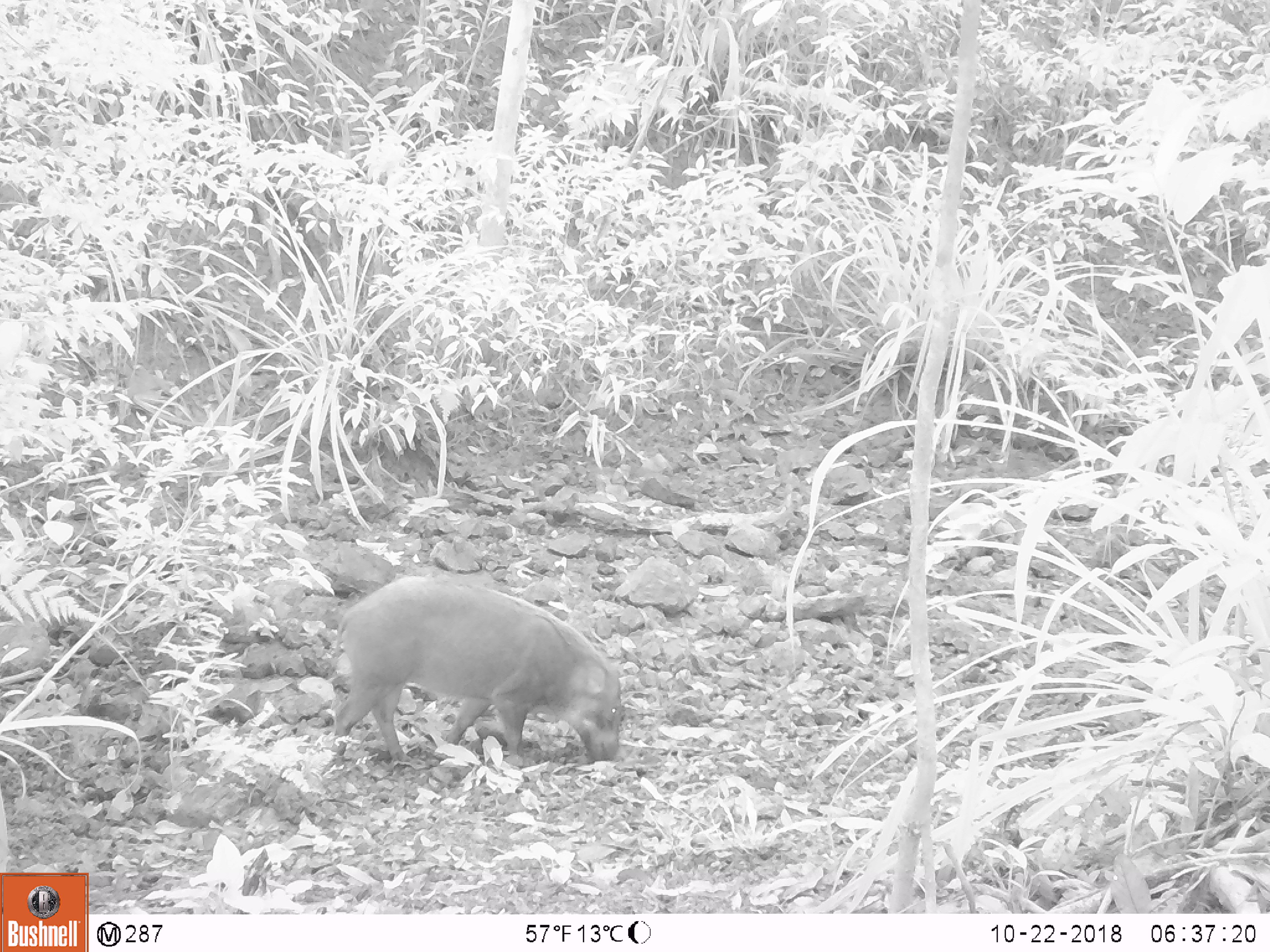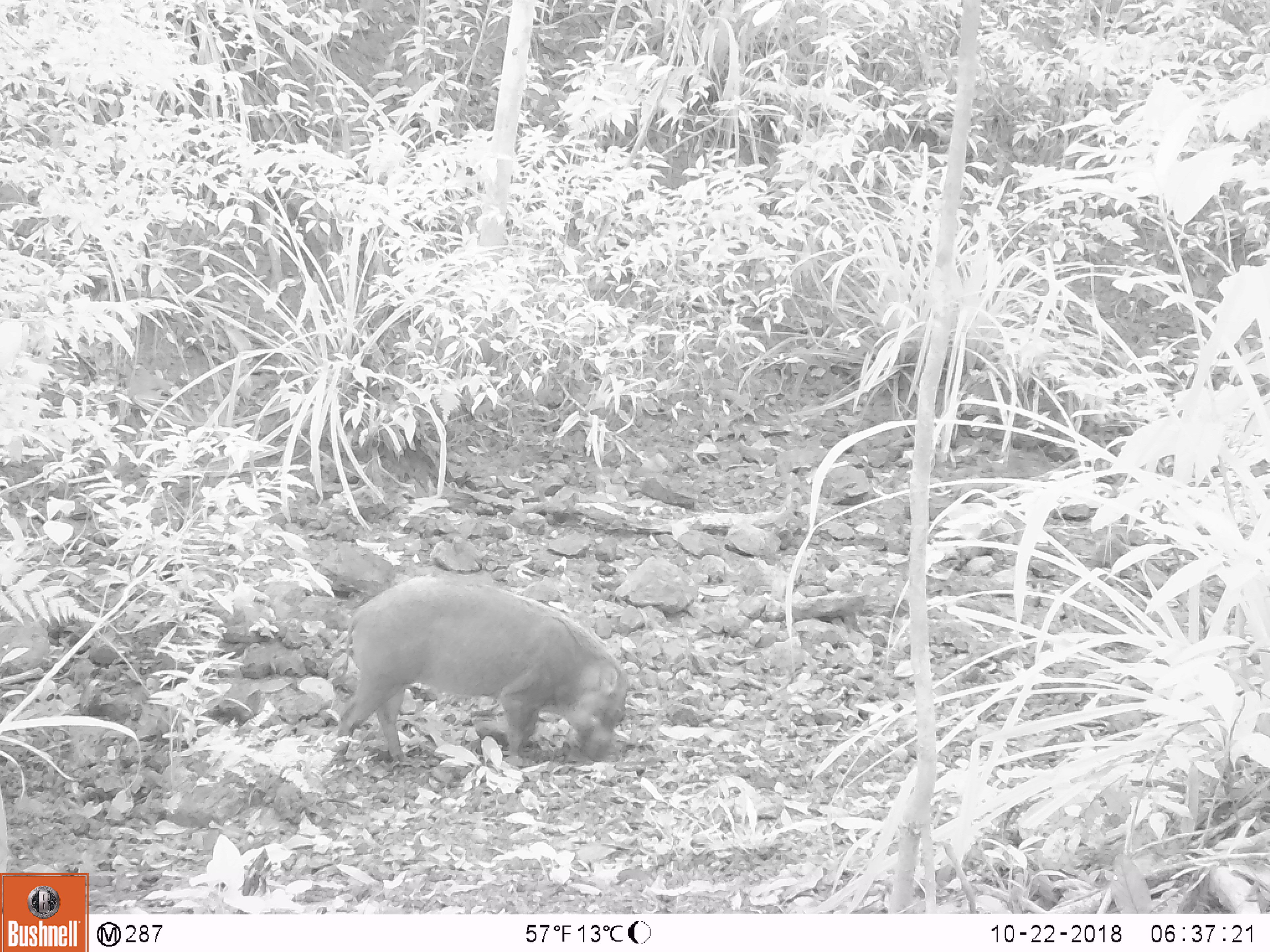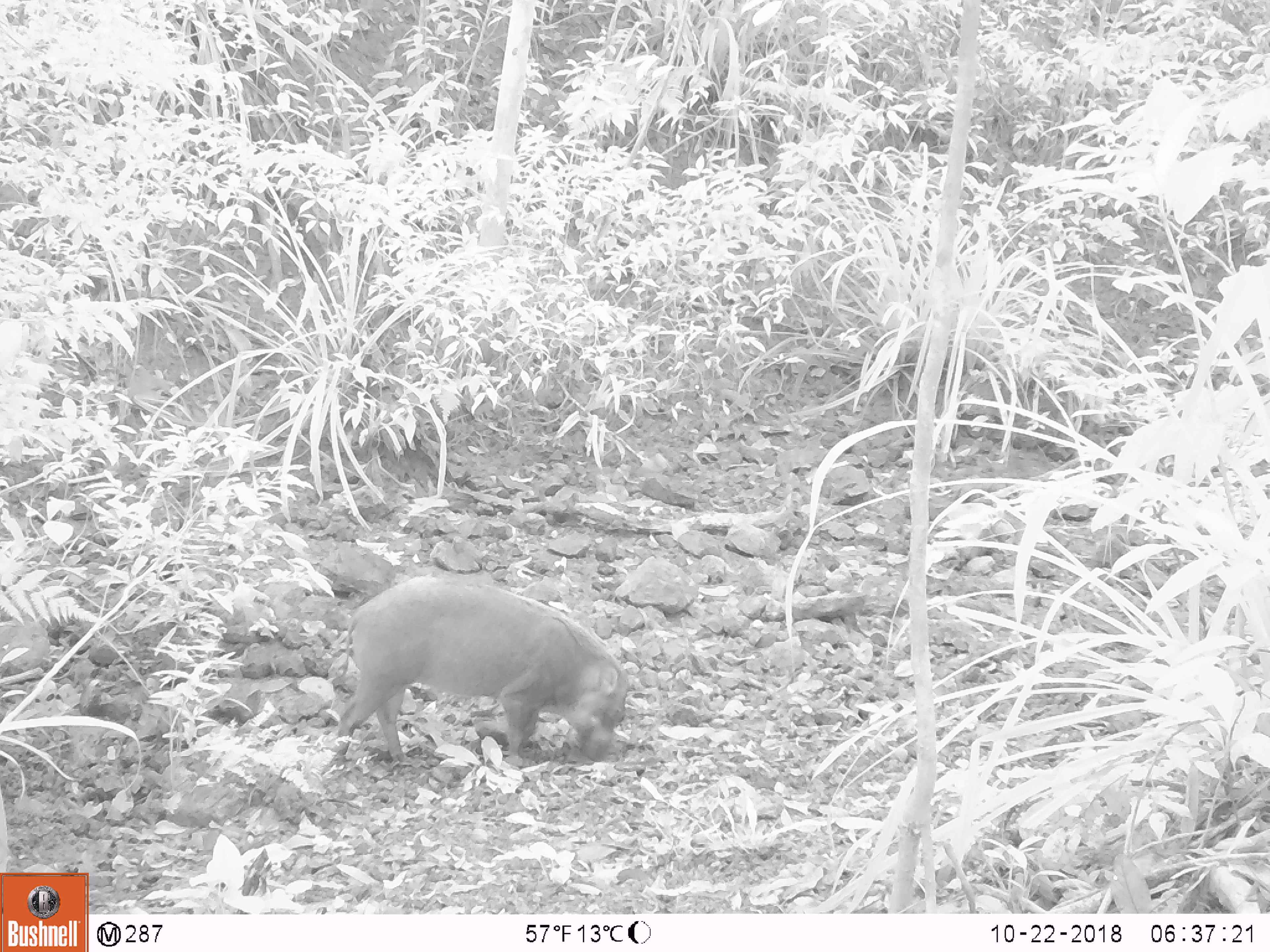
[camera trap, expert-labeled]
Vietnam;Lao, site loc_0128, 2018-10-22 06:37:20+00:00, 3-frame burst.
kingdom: Animalia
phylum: Chordata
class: Mammalia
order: Artiodactyla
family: Suidae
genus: Sus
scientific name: Sus scrofa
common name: eurasian wild pig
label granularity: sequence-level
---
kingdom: Animalia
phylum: Chordata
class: Mammalia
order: Carnivora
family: Herpestidae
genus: Urva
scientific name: Urva urva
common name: crab-eating mongoose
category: crab eating mongoose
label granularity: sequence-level